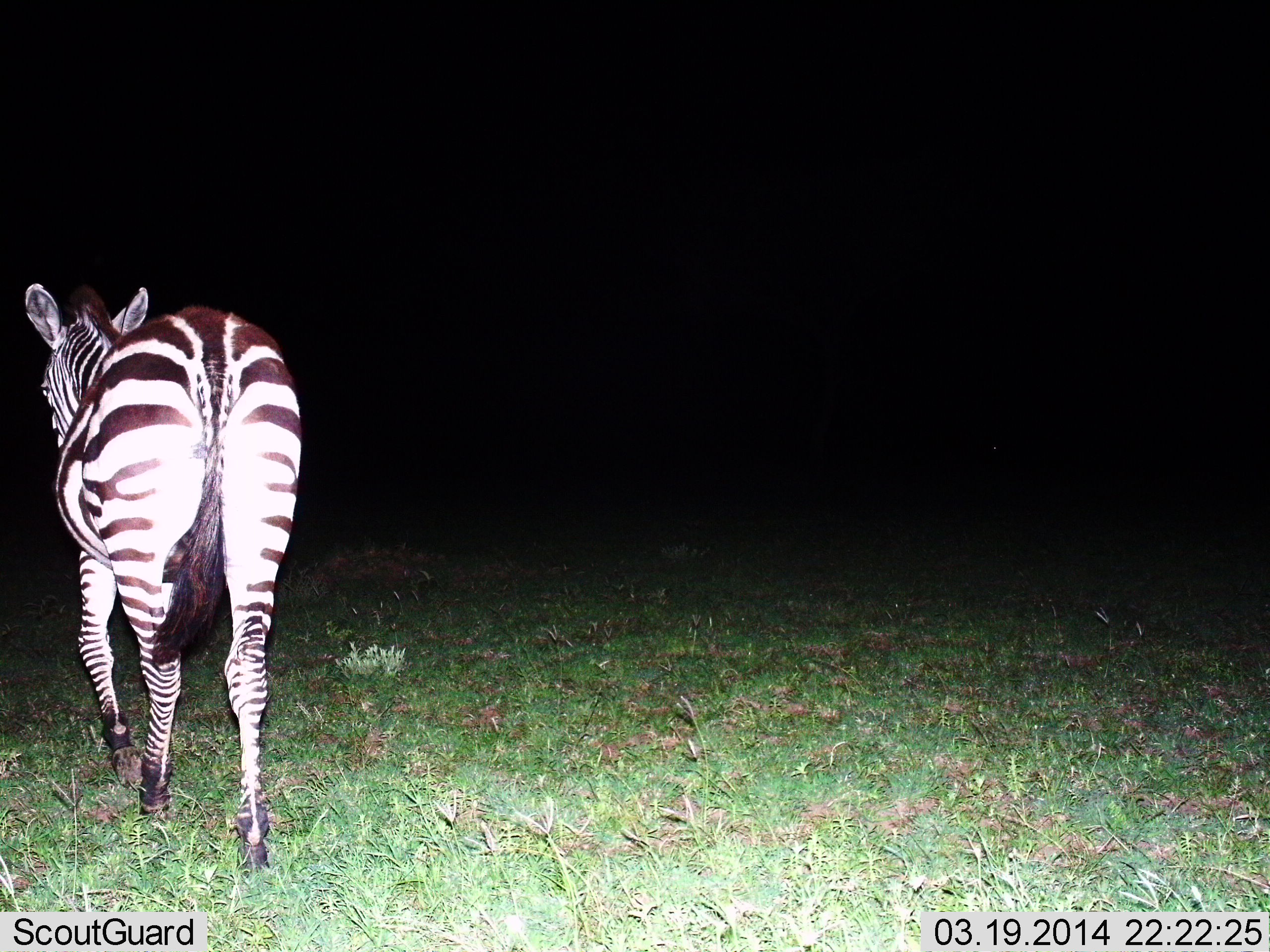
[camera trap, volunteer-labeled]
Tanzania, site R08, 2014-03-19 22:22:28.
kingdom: Animalia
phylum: Chordata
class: Mammalia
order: Perissodactyla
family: Equidae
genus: Equus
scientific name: Equus quagga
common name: plains zebra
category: zebra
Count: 1.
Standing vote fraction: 15%.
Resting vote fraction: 0%.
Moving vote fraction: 88%.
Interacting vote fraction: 0%.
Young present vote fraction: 0%.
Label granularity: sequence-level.